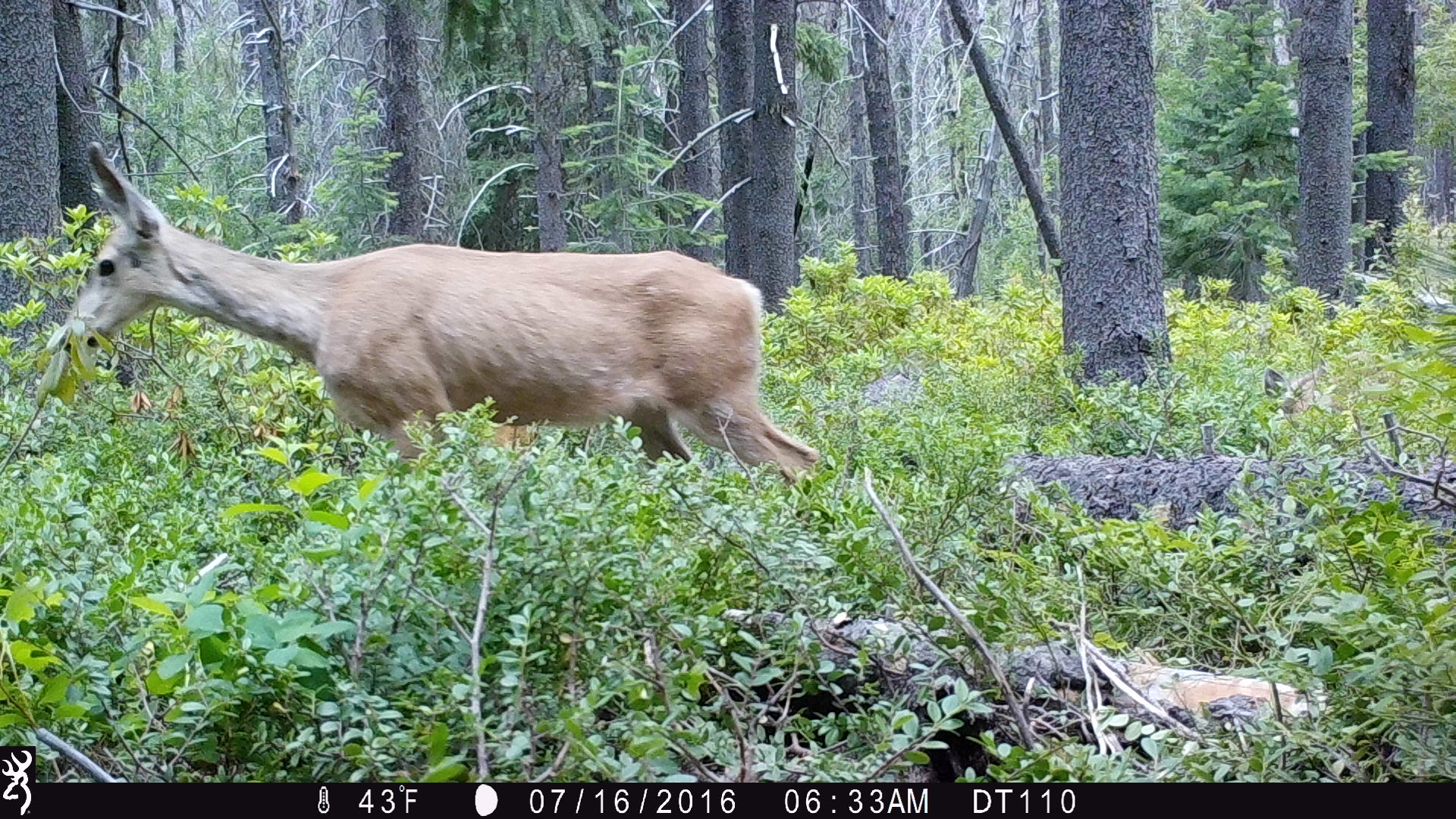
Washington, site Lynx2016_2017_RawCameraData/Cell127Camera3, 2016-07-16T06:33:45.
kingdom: Animalia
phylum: Chordata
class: Mammalia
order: Artiodactyla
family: Cervidae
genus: Odocoileus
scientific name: Odocoileus hemionus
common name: mule deer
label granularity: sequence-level